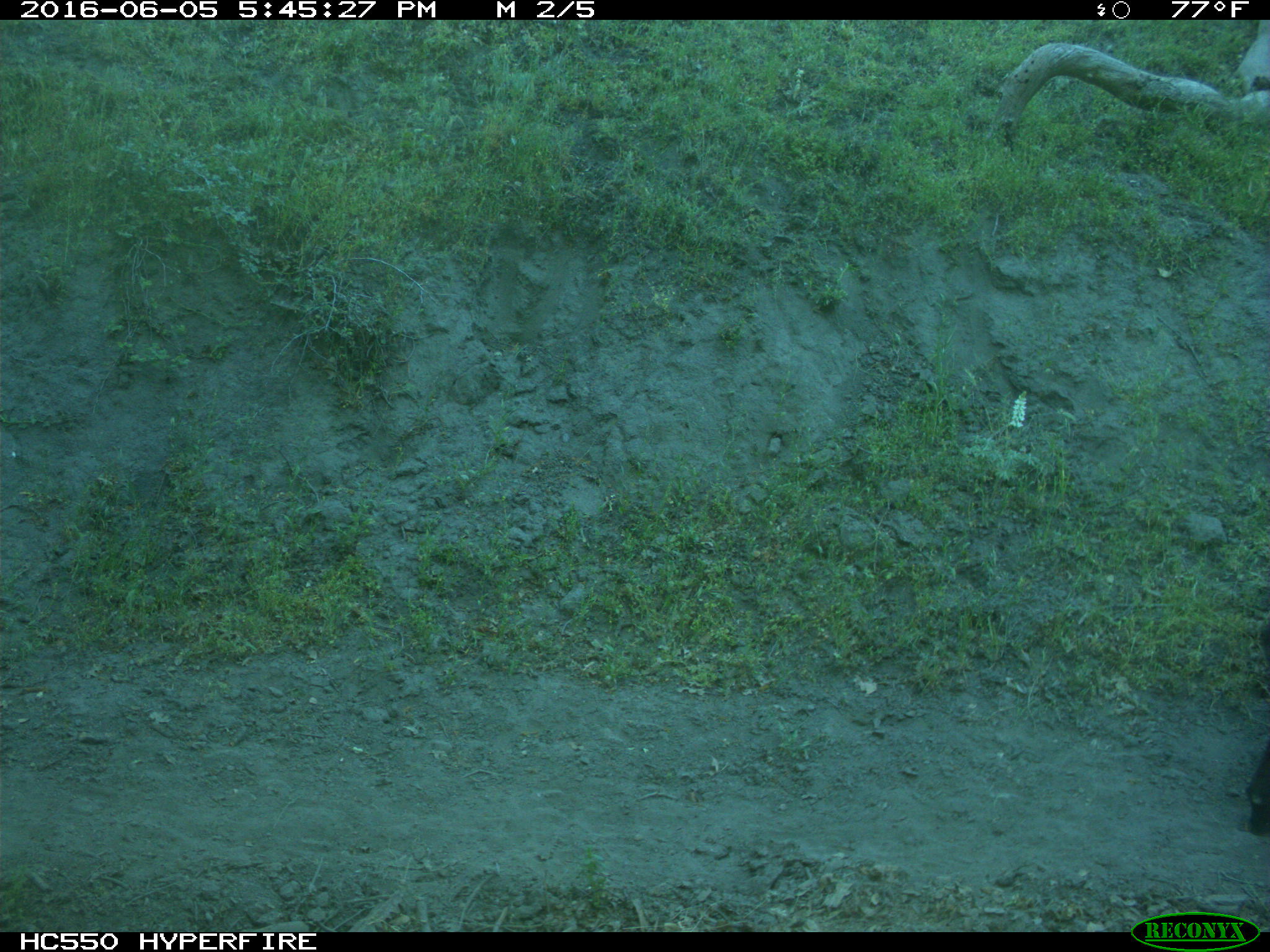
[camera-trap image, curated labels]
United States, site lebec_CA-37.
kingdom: Animalia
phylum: Chordata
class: Mammalia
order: Artiodactyla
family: Bovidae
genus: Bos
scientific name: Bos taurus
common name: domestic cow